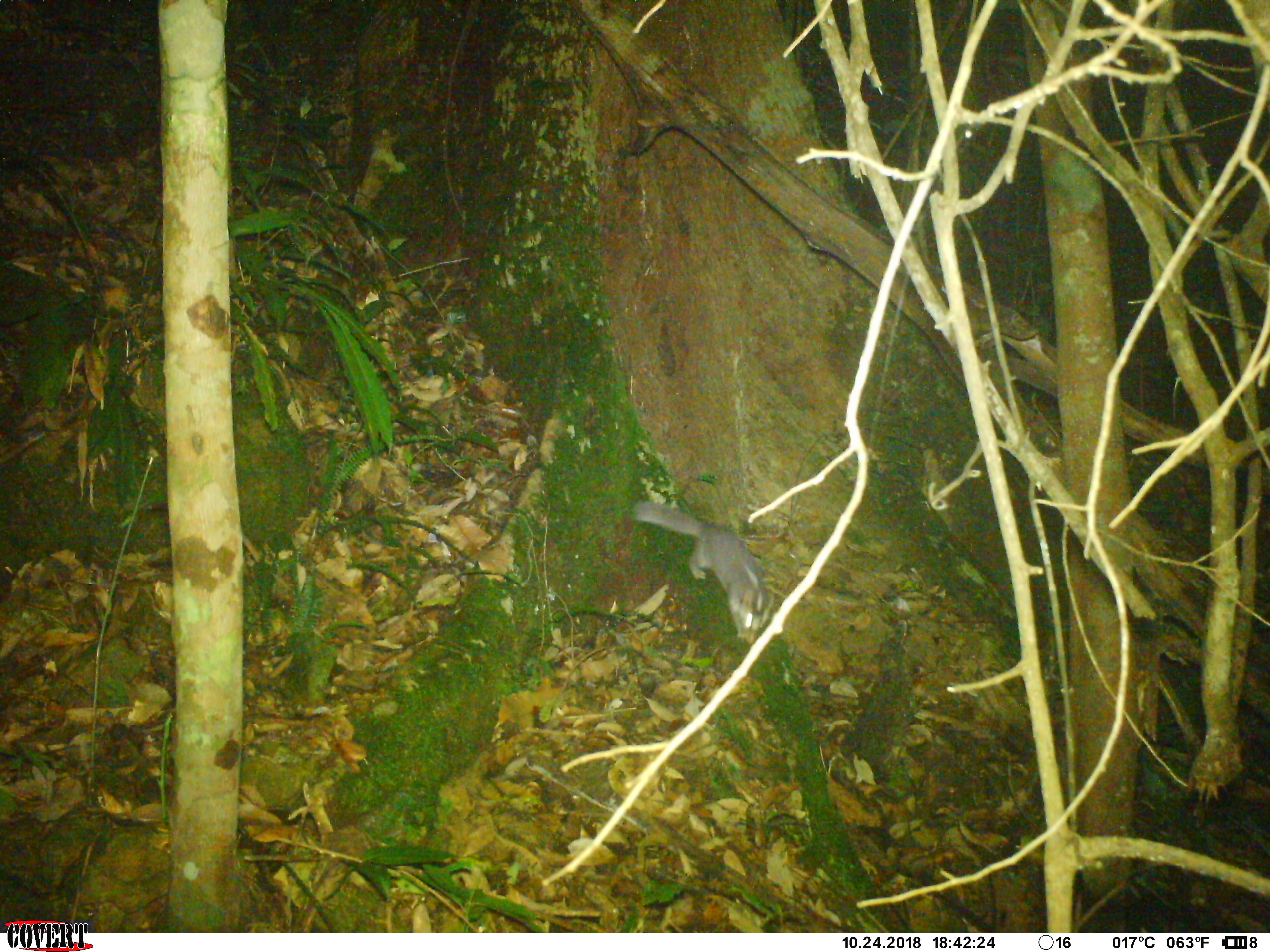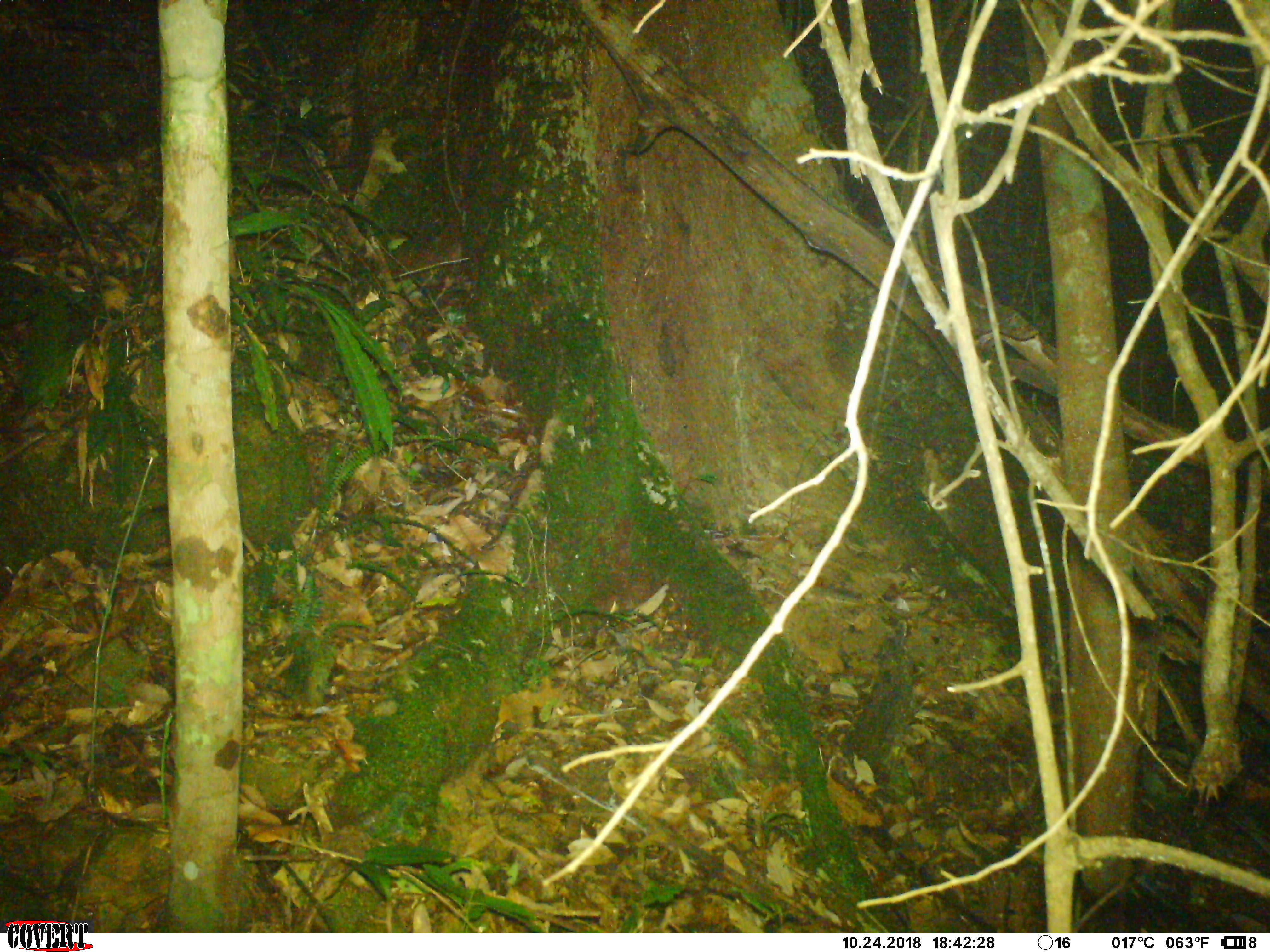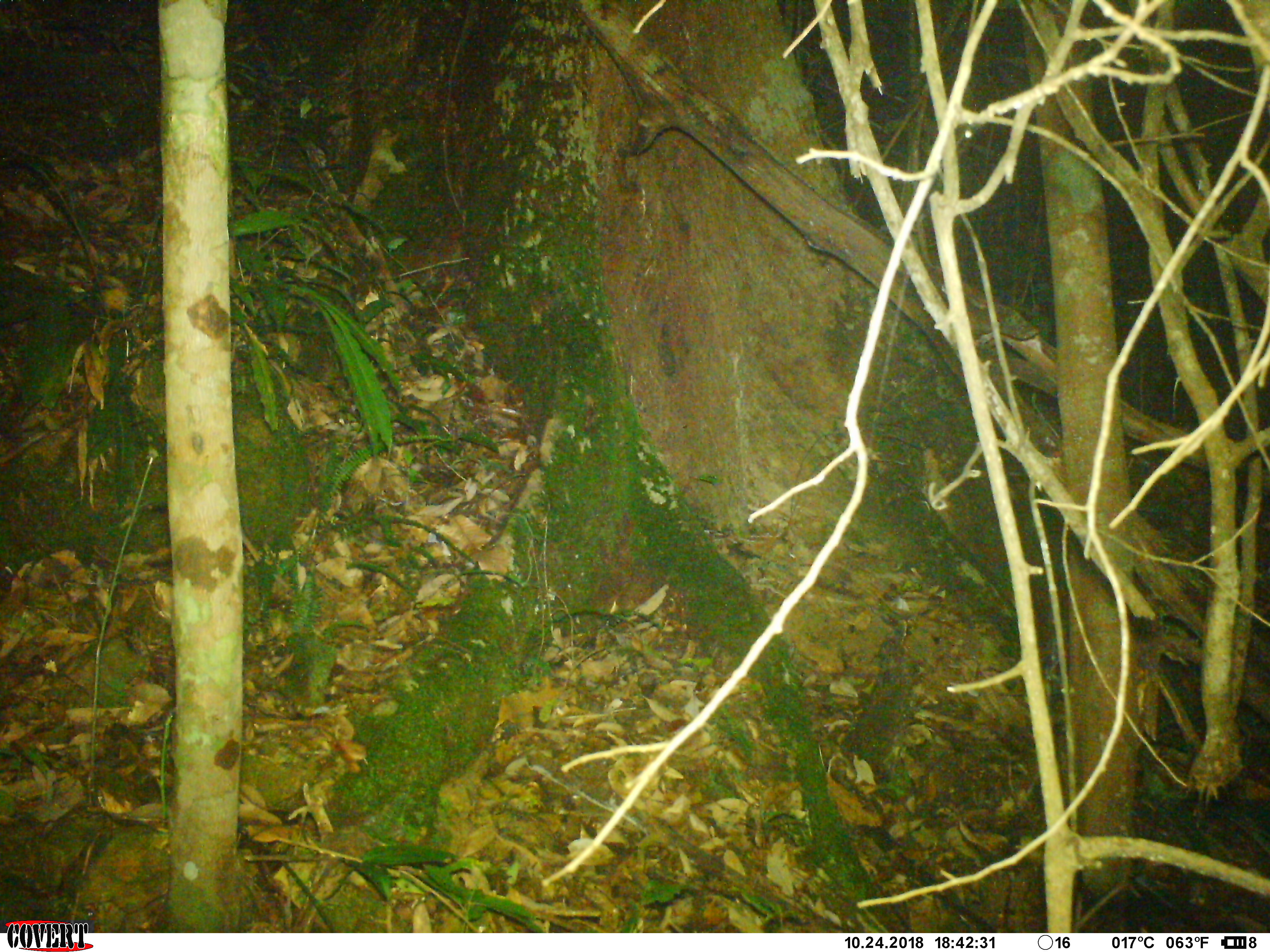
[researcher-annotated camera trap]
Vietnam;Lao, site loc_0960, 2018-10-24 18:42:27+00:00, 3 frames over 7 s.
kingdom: Animalia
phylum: Chordata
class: Mammalia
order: Carnivora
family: Mustelidae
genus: Melogale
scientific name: Melogale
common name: ferret badger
Ferret badger (Melogale). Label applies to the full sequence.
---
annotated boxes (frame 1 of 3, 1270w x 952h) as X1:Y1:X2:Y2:
ferret badger: 631:499:775:645